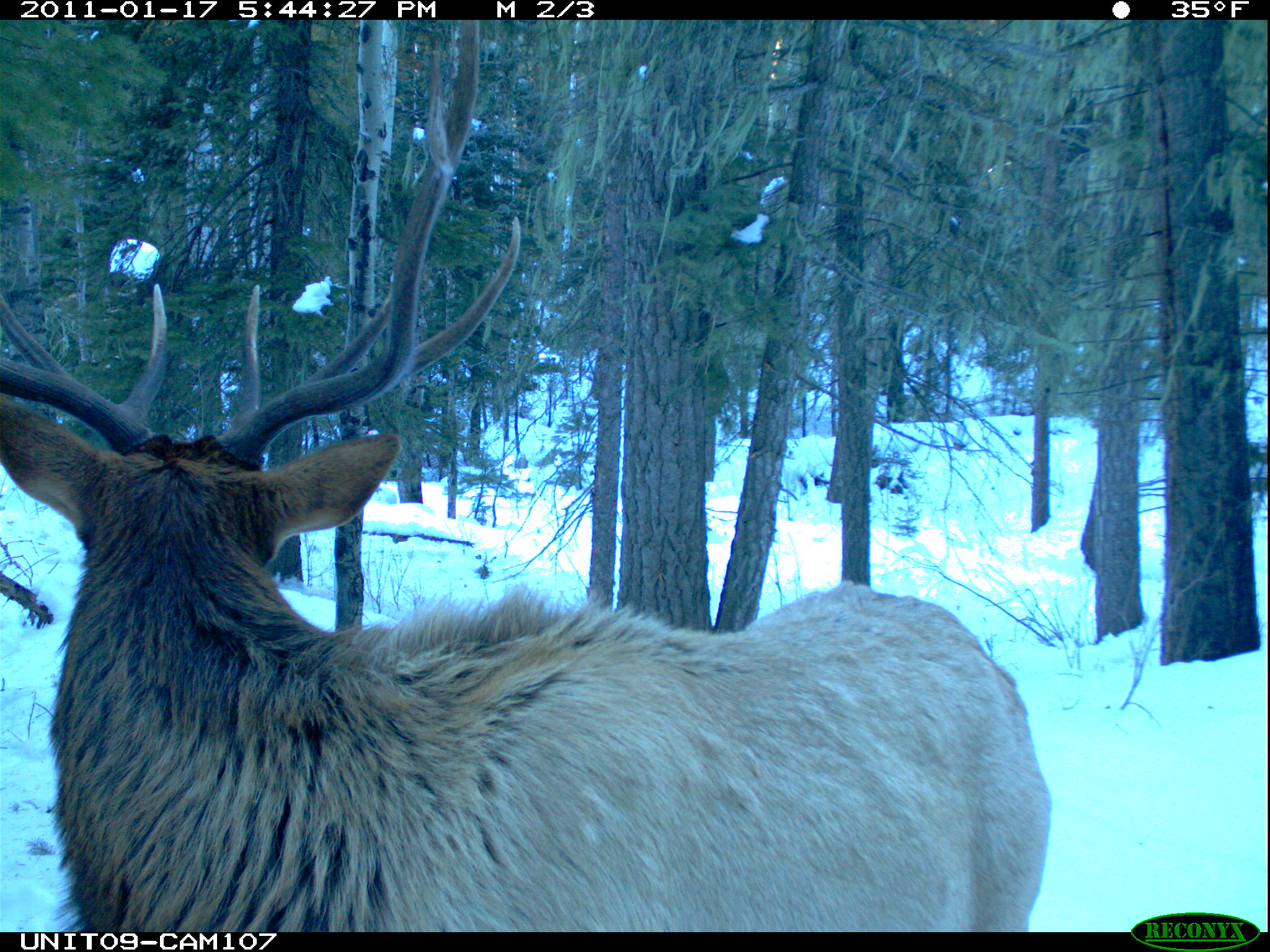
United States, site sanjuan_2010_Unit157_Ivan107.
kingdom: Animalia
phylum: Chordata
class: Mammalia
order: Artiodactyla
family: Cervidae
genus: Cervus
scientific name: Cervus elaphus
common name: red deer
Cervus elaphus (red deer).